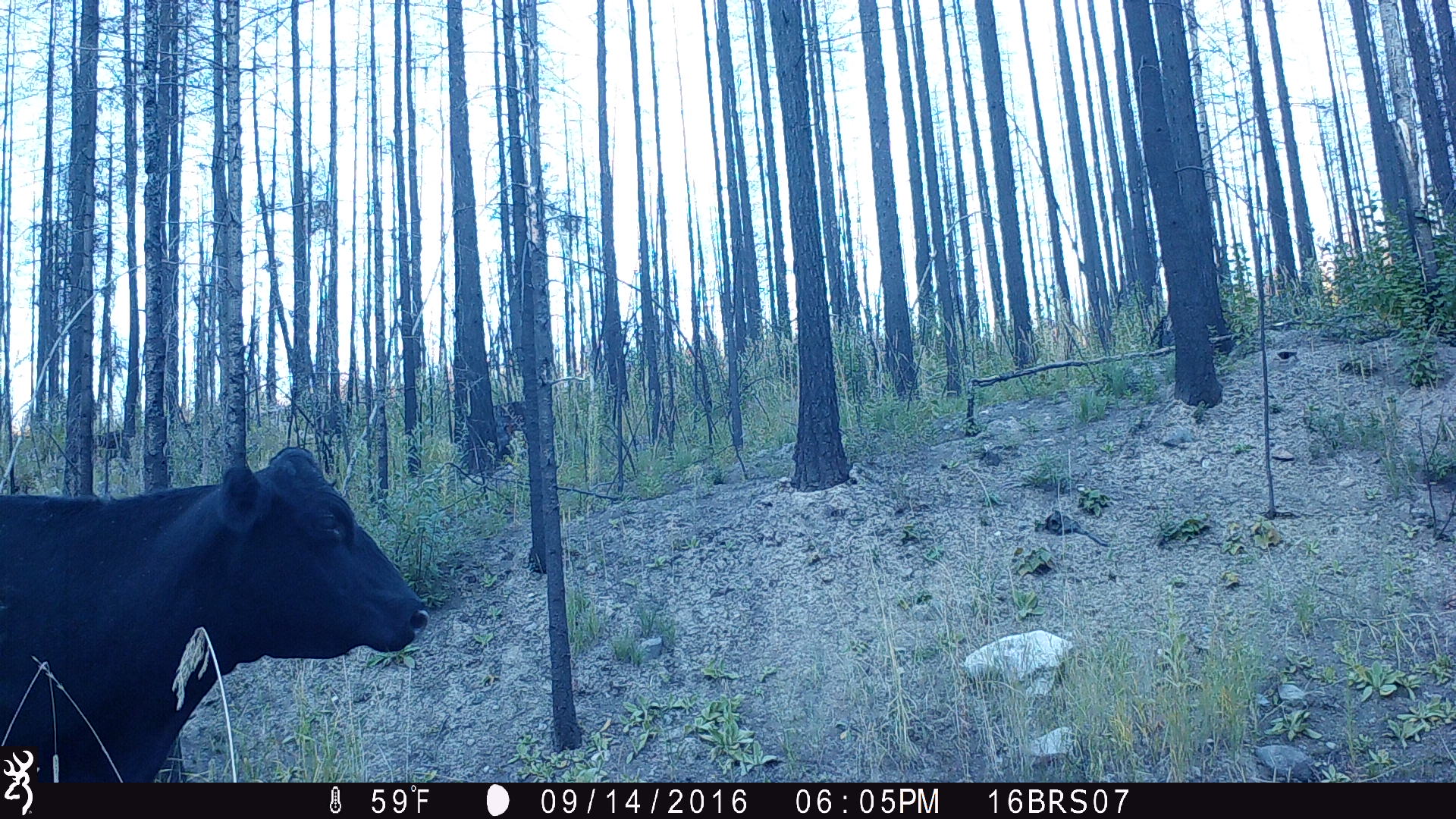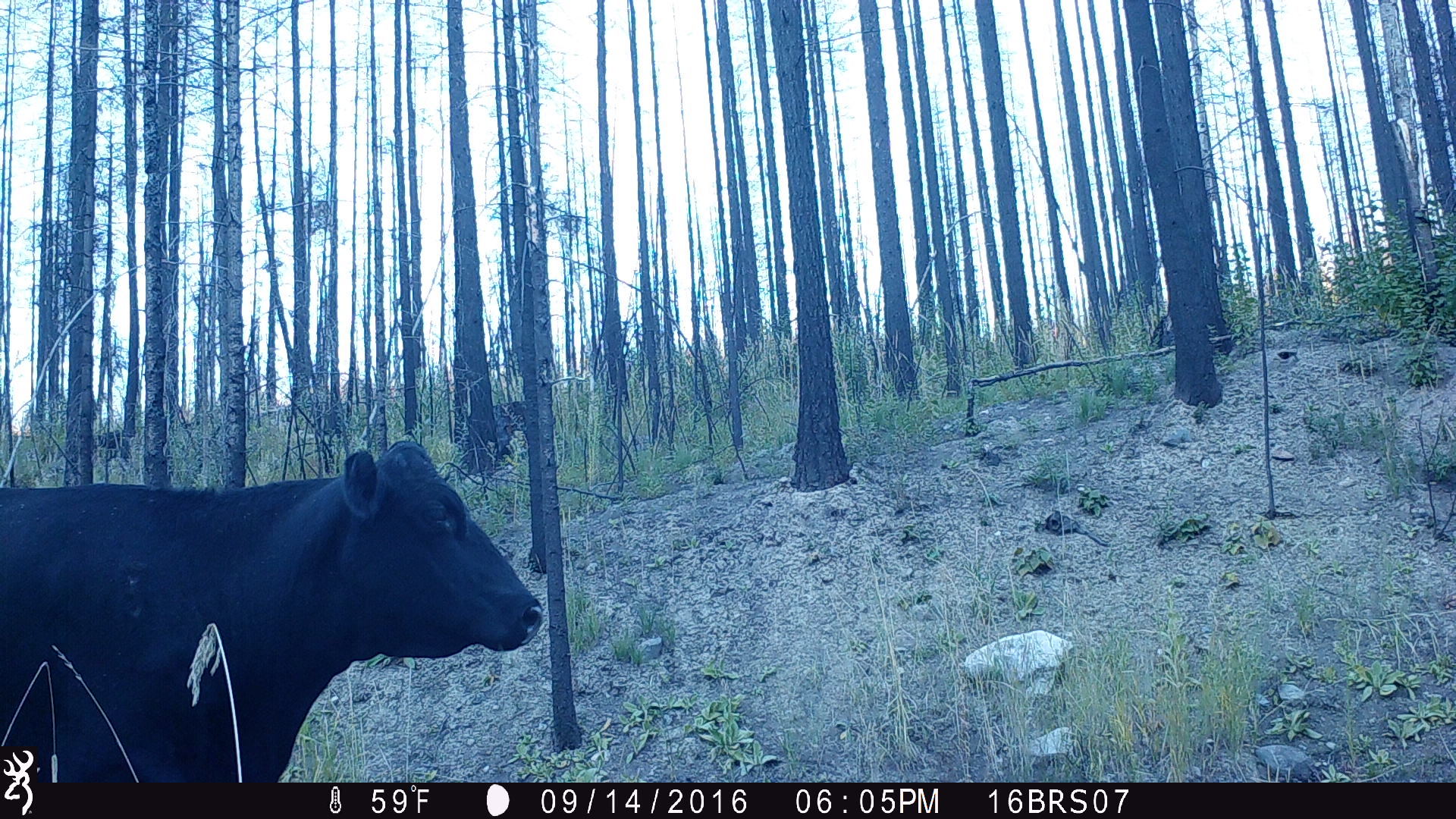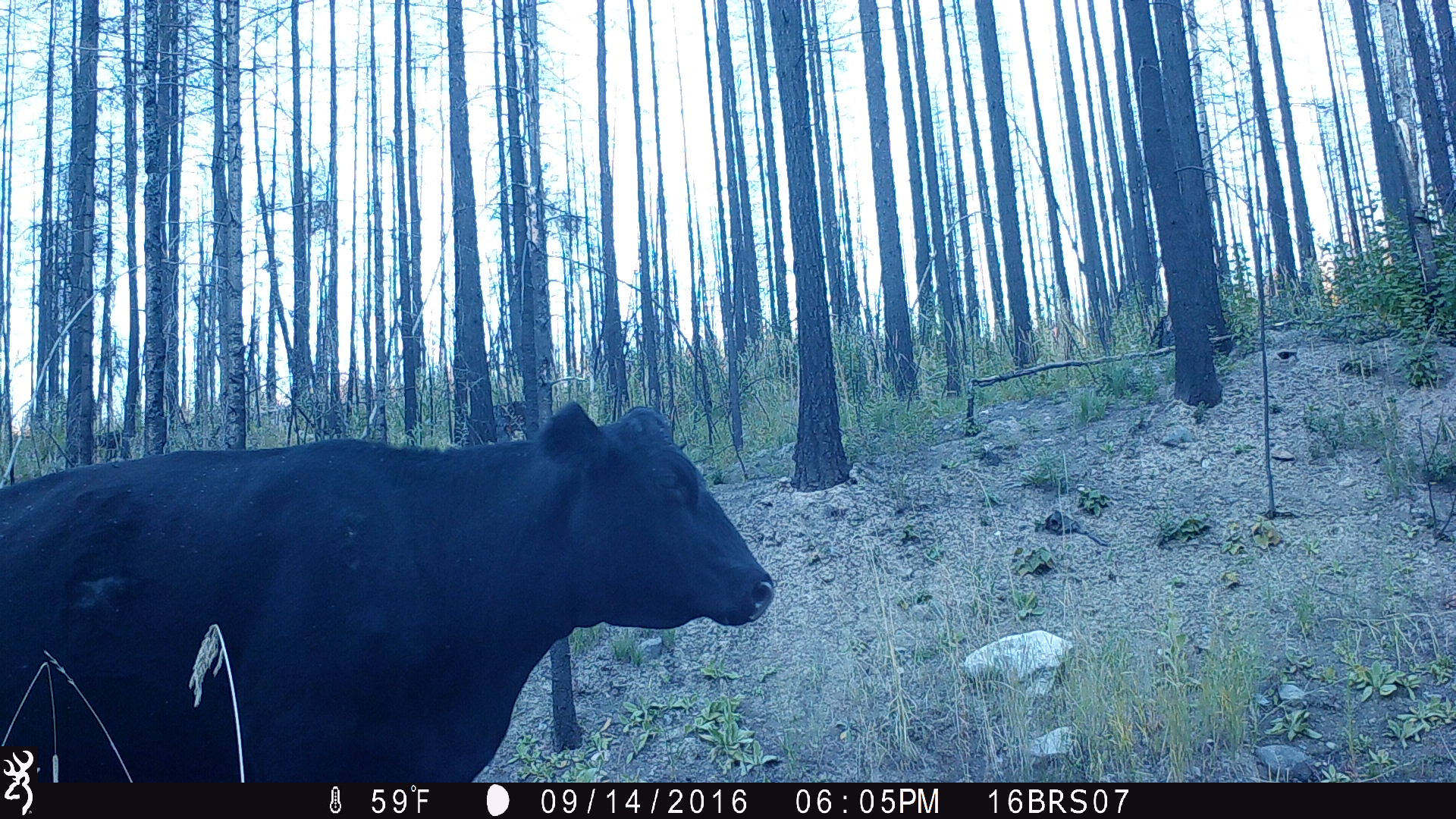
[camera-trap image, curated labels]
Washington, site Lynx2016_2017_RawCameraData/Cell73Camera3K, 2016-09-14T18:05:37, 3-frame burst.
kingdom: Animalia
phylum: Chordata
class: Mammalia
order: Artiodactyla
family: Bovidae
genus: Bos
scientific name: Bos taurus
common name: domestic cattle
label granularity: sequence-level